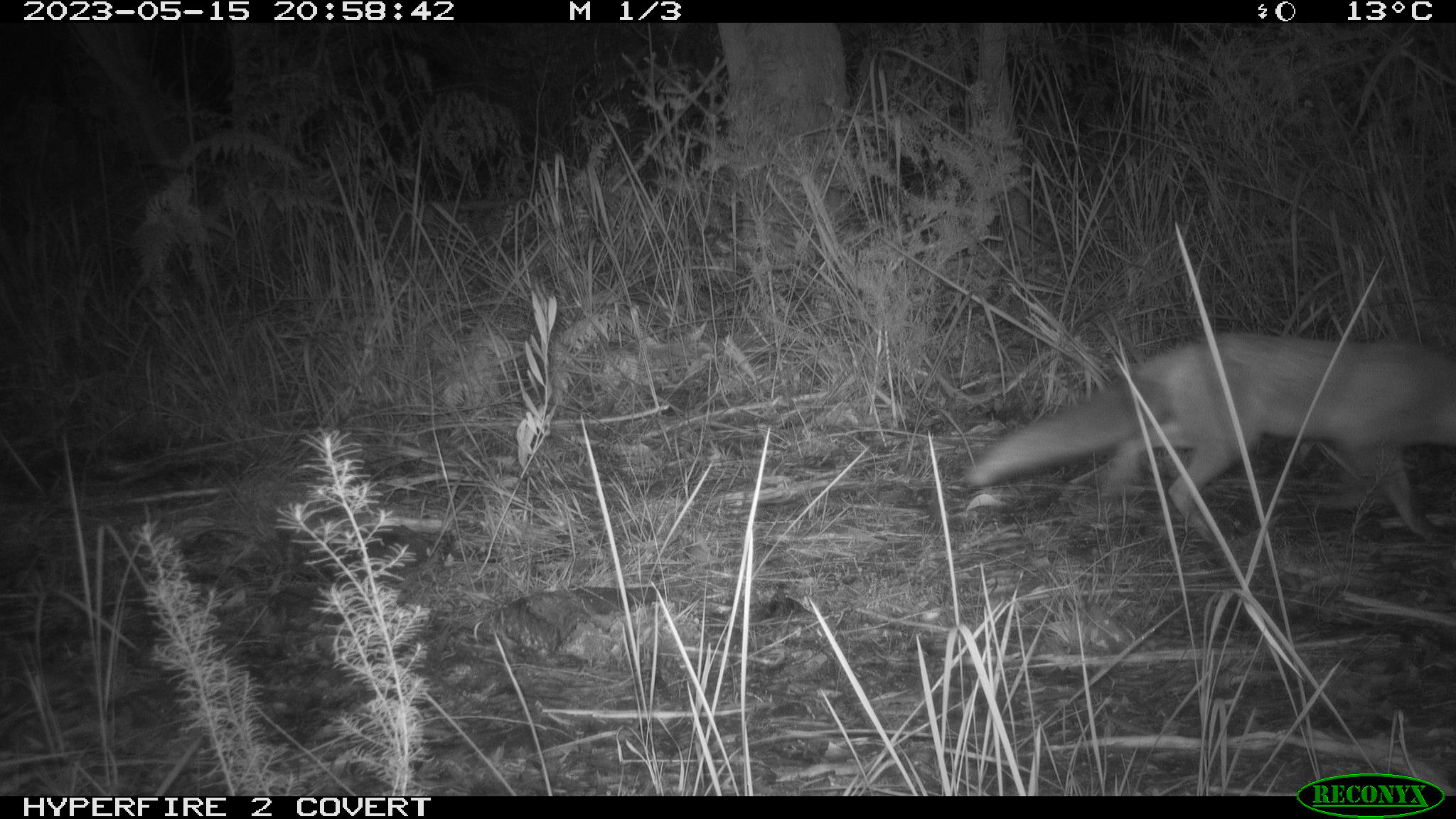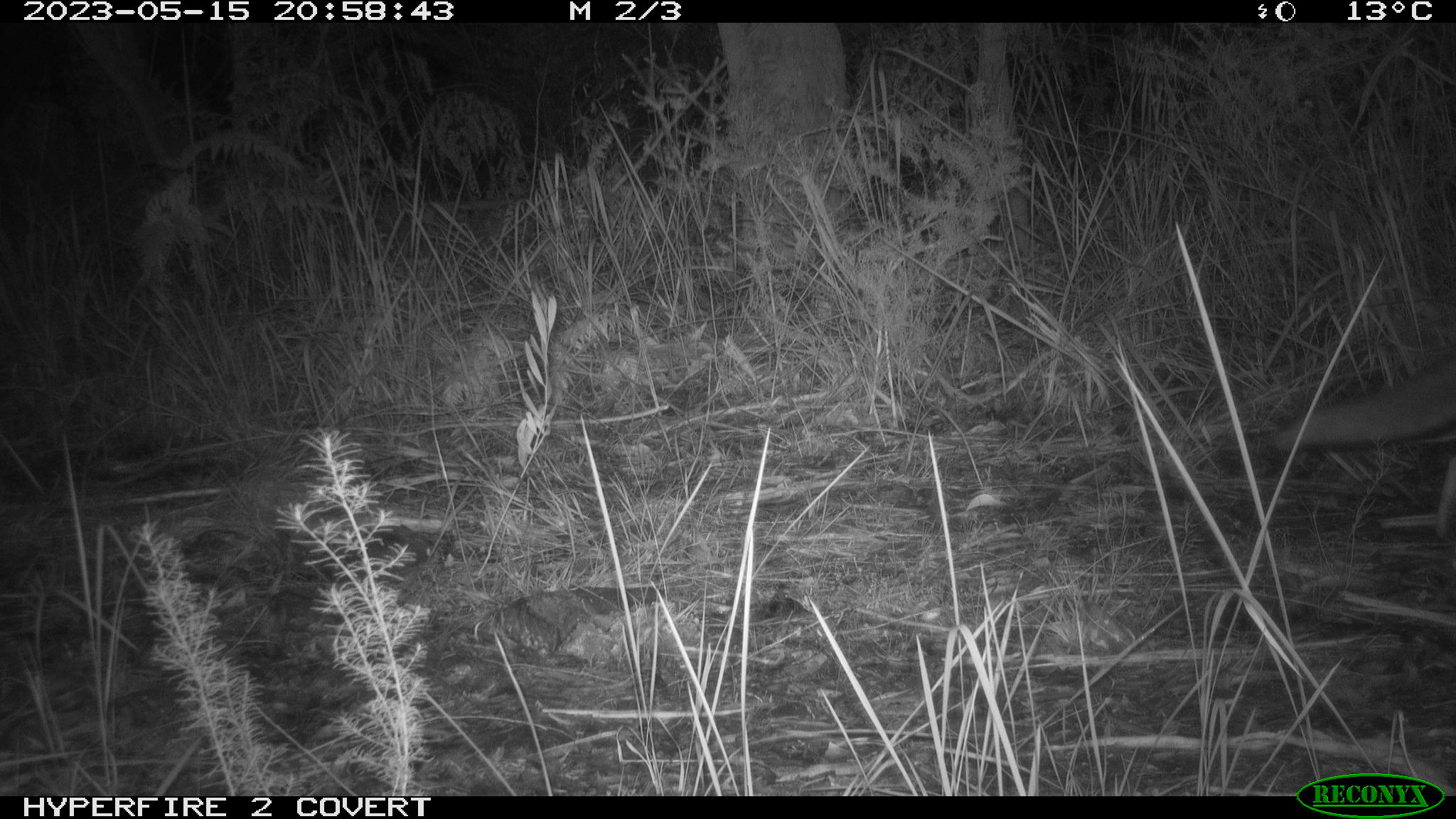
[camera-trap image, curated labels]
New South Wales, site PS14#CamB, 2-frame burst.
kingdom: Animalia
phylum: Chordata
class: Mammalia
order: Carnivora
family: Canidae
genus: Vulpes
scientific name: Vulpes vulpes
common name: red fox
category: fox